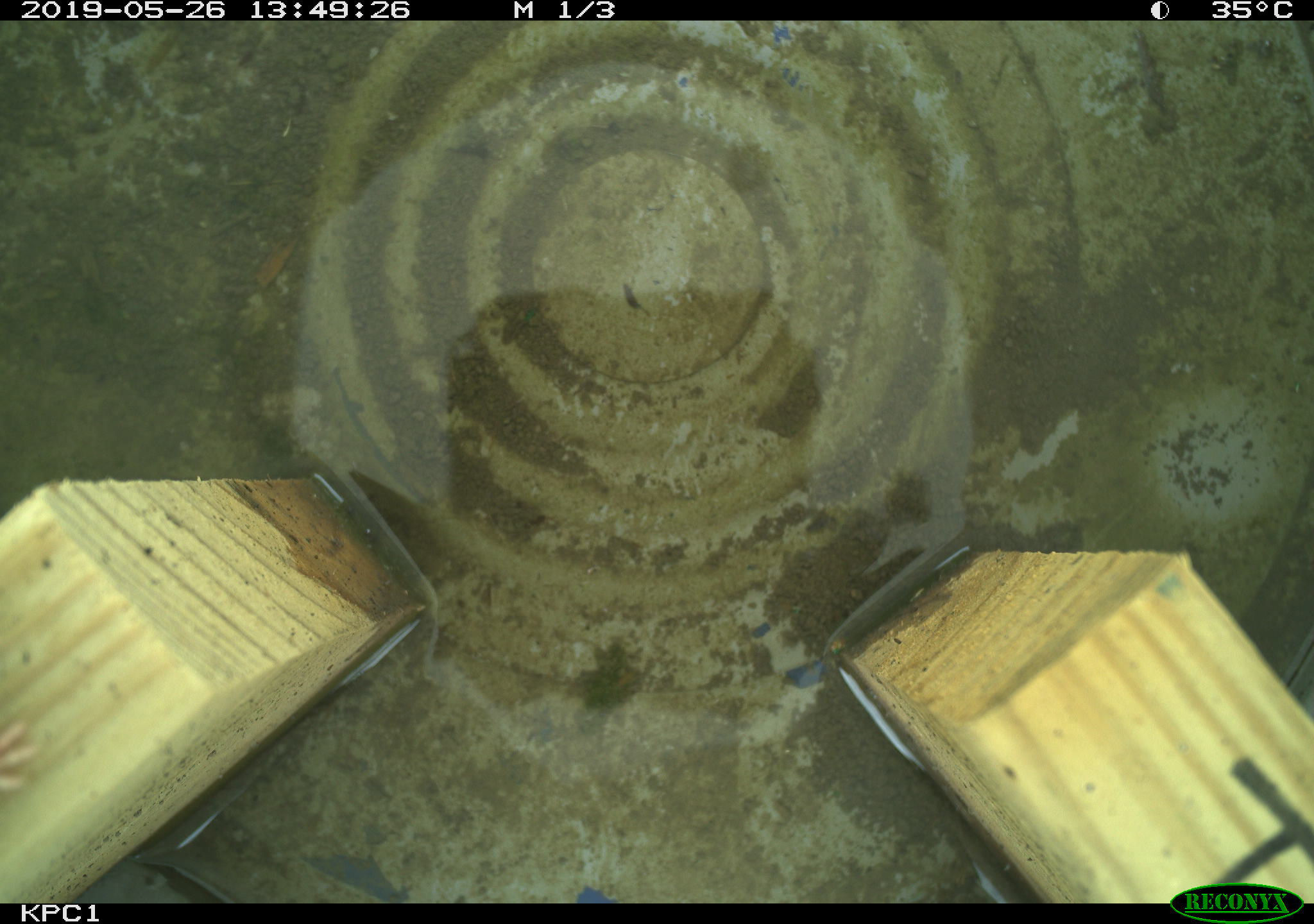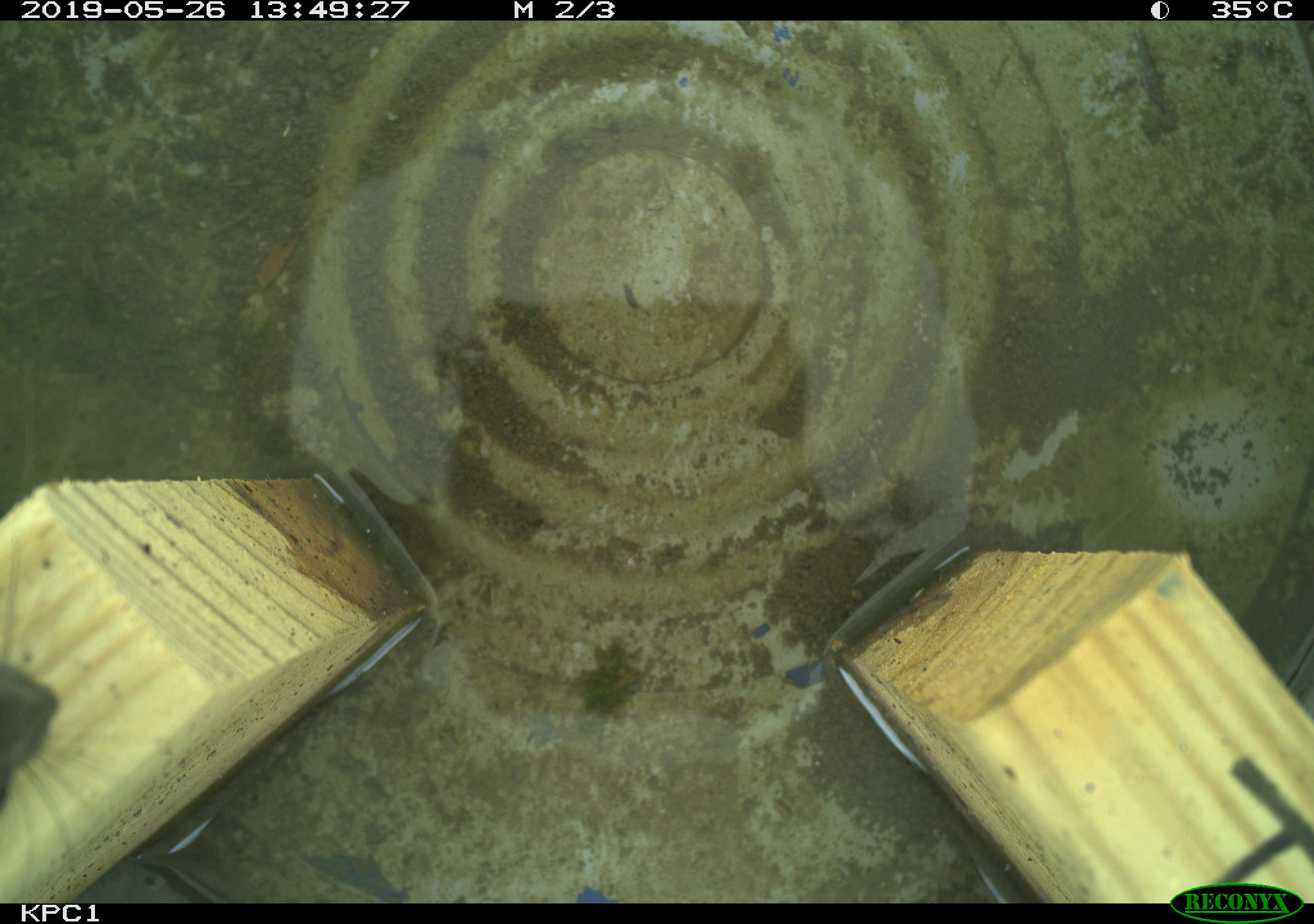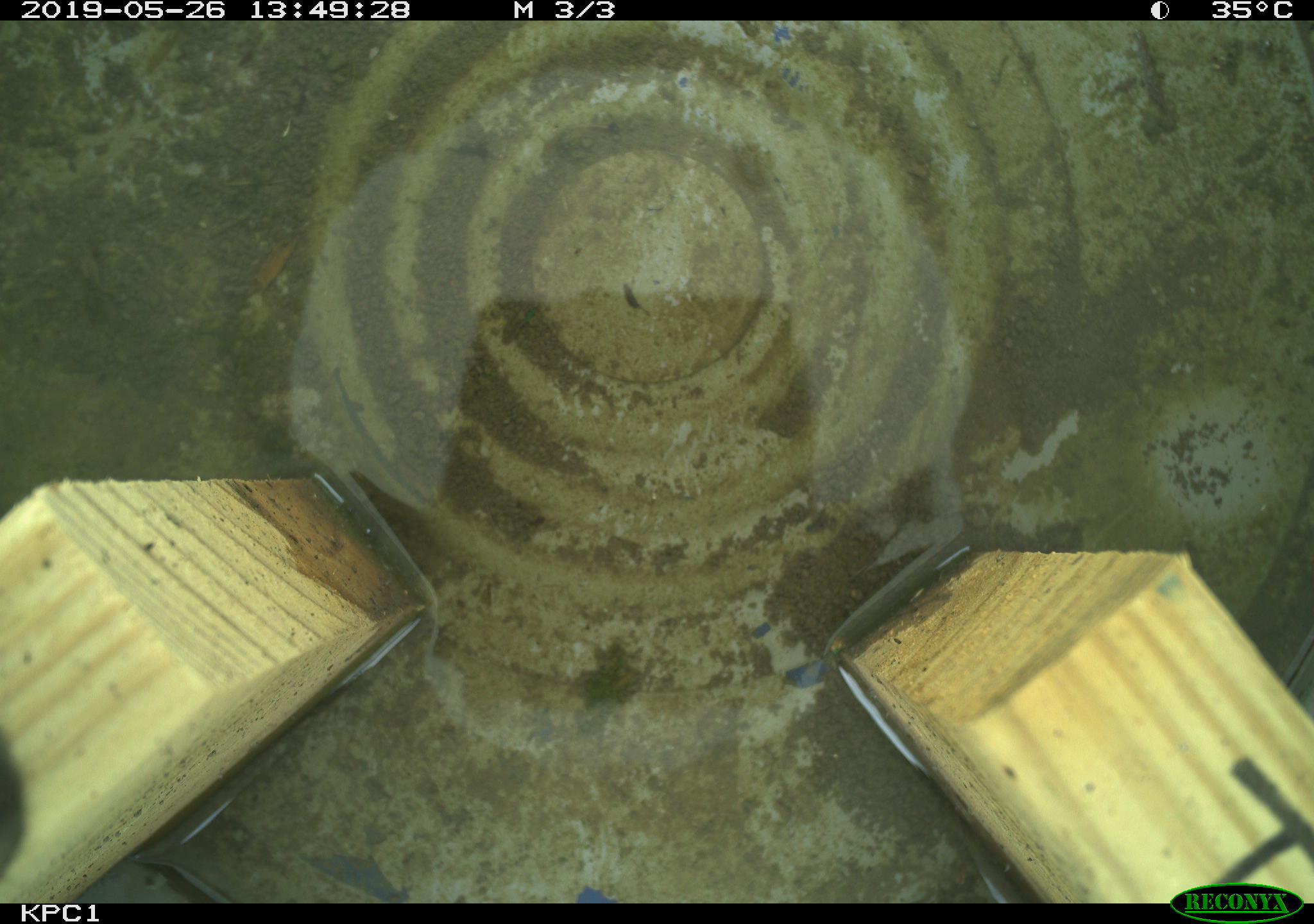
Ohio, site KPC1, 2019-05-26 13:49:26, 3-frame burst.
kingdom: Animalia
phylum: Chordata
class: Mammalia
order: Rodentia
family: Cricetidae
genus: Peromyscus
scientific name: Peromyscus leucopus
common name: white-footed mouse